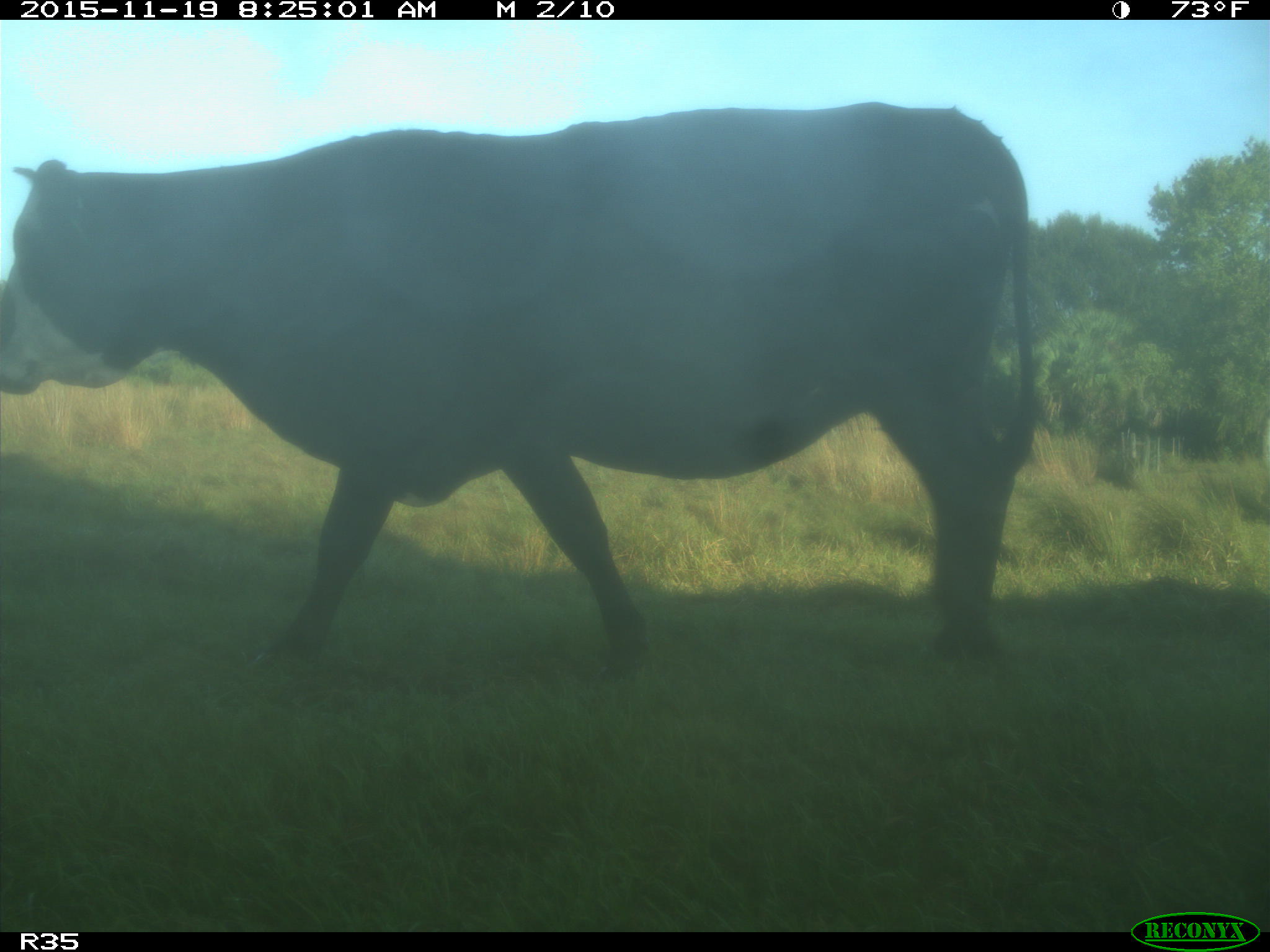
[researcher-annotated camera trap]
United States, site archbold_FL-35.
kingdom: Animalia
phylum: Chordata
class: Mammalia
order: Artiodactyla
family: Bovidae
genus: Bos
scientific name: Bos taurus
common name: domestic cow